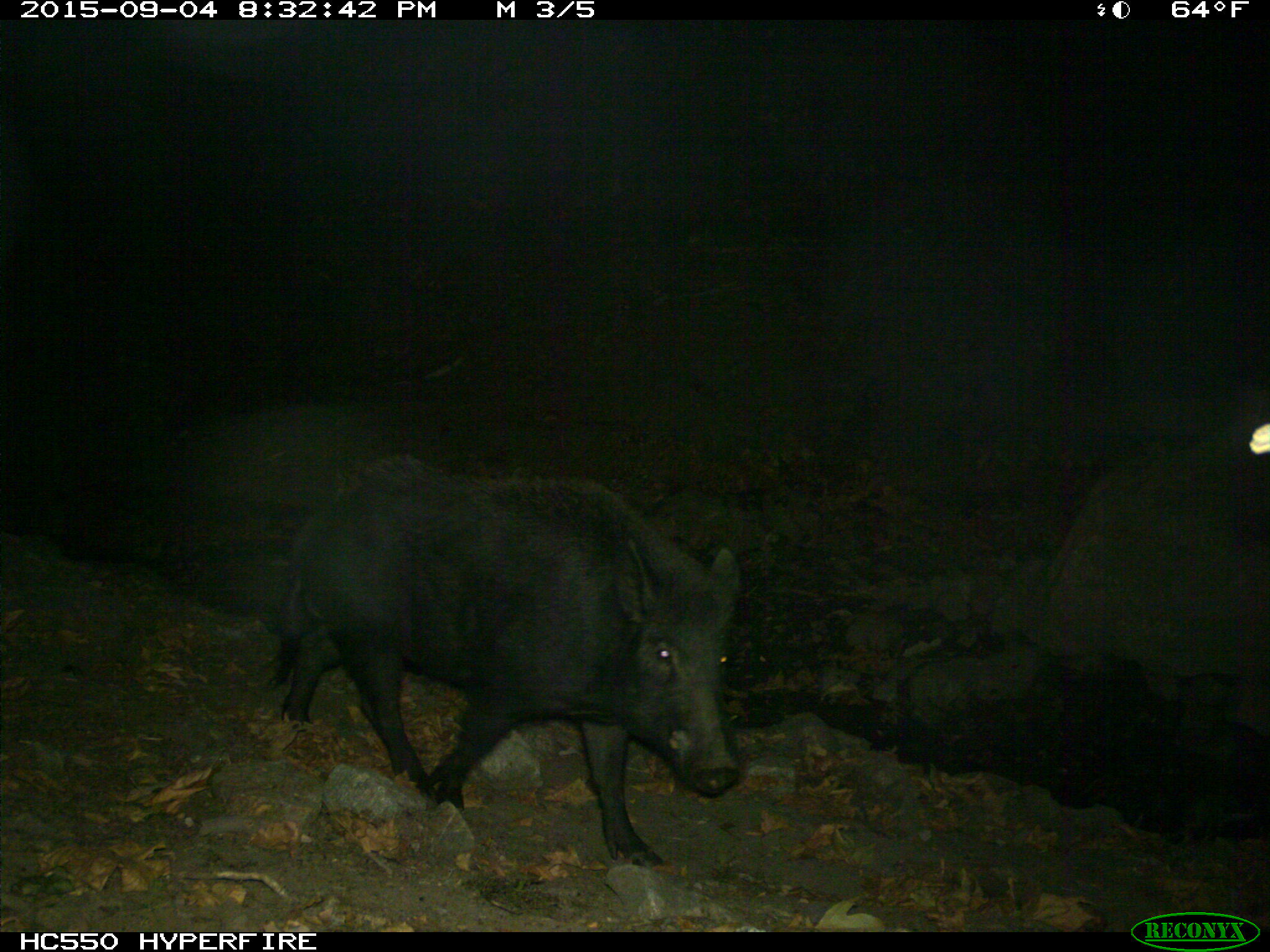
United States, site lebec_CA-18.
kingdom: Animalia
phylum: Chordata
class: Mammalia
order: Artiodactyla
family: Suidae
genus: Sus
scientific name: Sus scrofa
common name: wild boar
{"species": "Sus scrofa (wild boar)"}